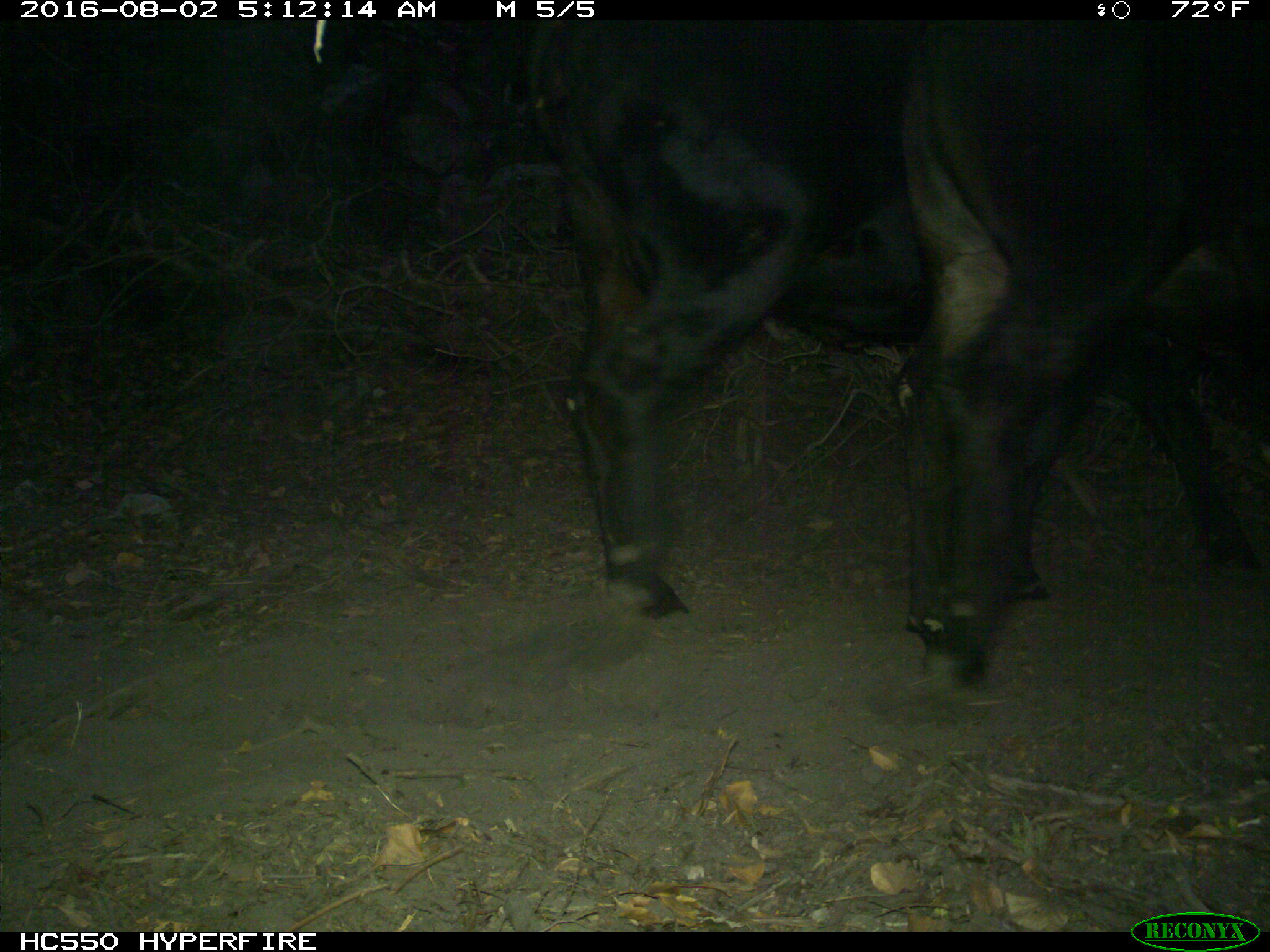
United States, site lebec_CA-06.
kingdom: Animalia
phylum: Chordata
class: Mammalia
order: Artiodactyla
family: Bovidae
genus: Bos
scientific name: Bos taurus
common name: domestic cow